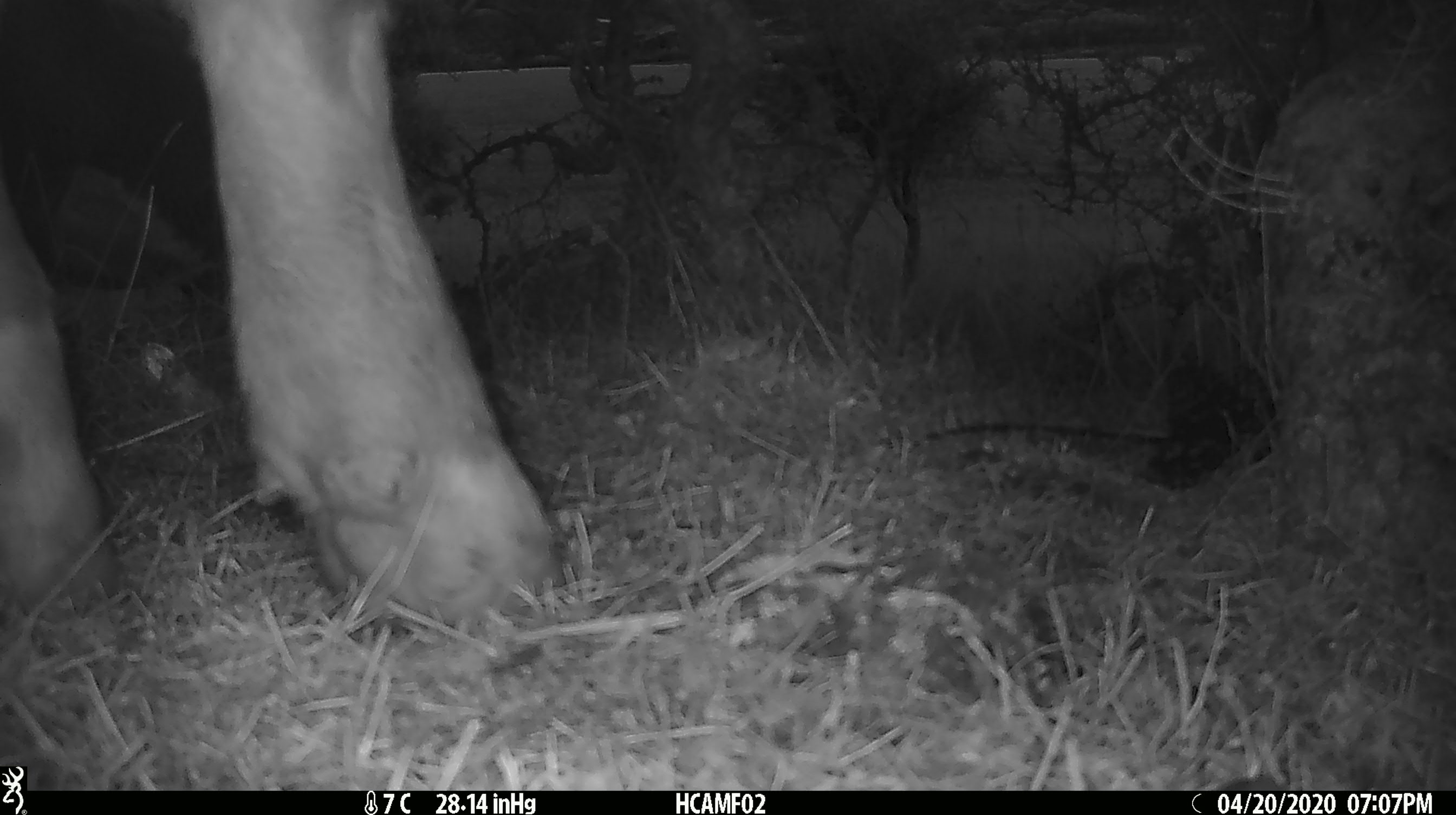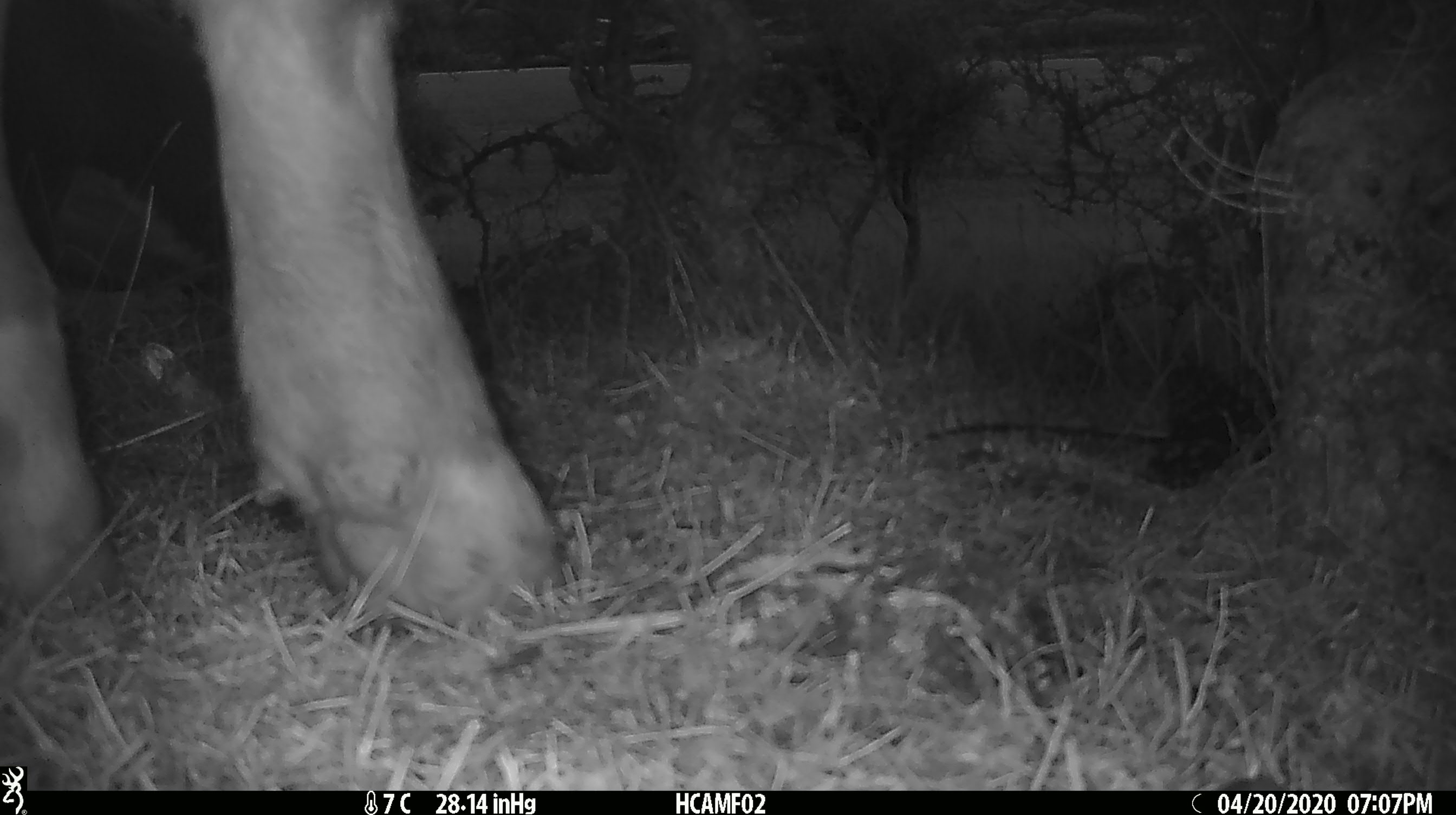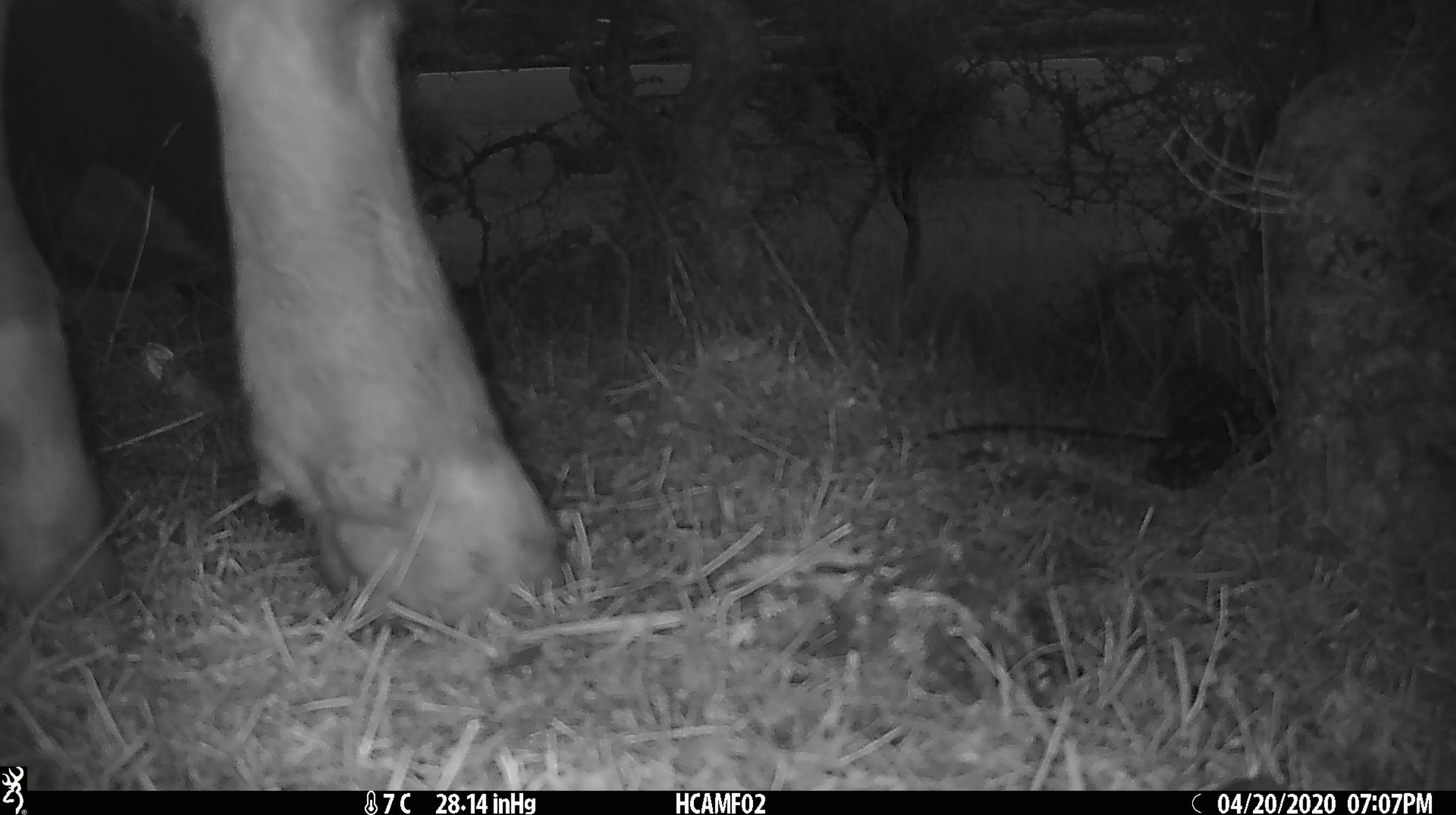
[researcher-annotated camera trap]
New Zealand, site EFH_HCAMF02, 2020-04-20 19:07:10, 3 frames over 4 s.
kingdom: Animalia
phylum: Chordata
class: Mammalia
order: Artiodactyla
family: Bovidae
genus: Bos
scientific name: Bos taurus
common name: domestic cow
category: cow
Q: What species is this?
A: Cow (domestic cow) (Bos taurus).